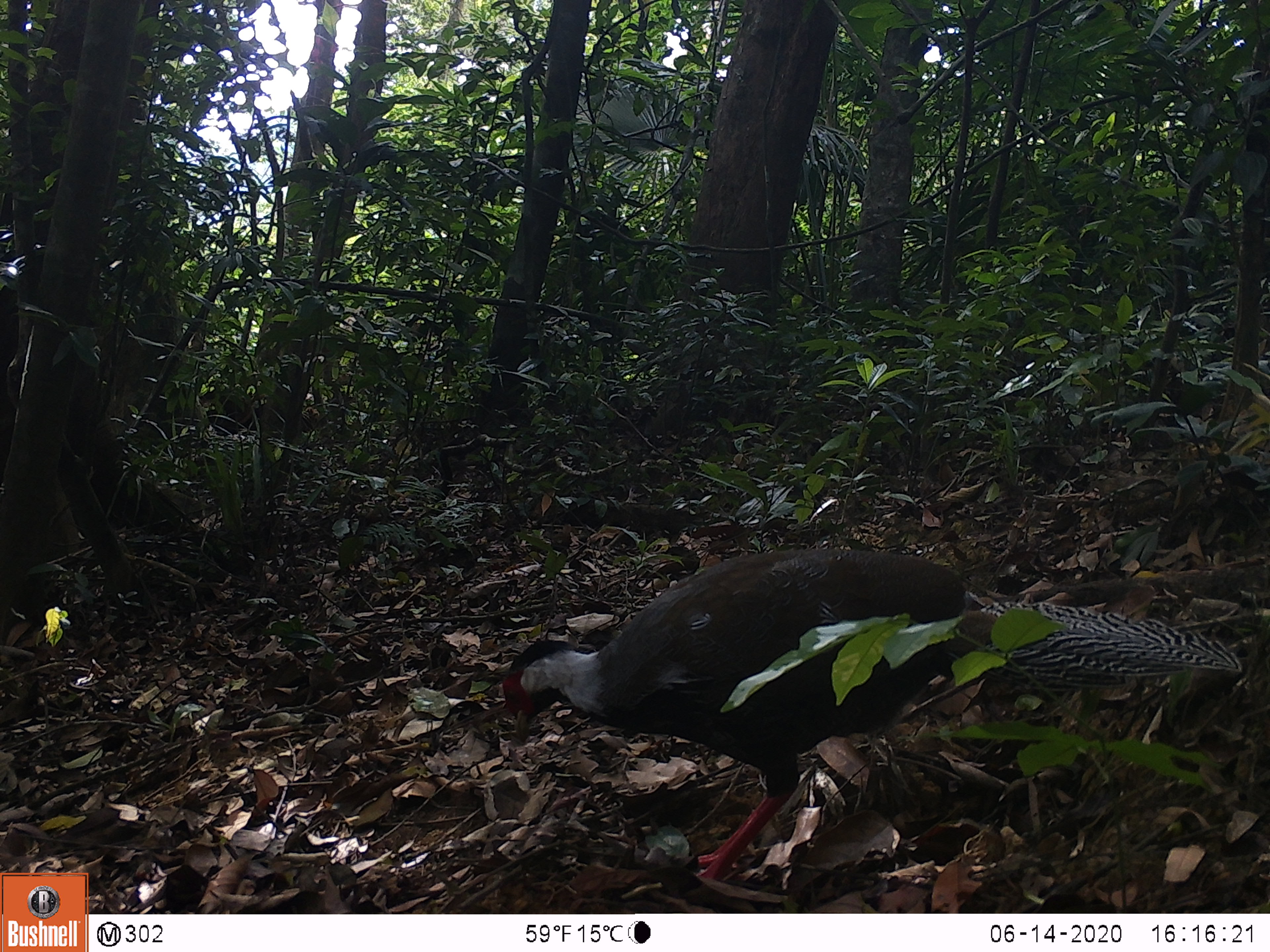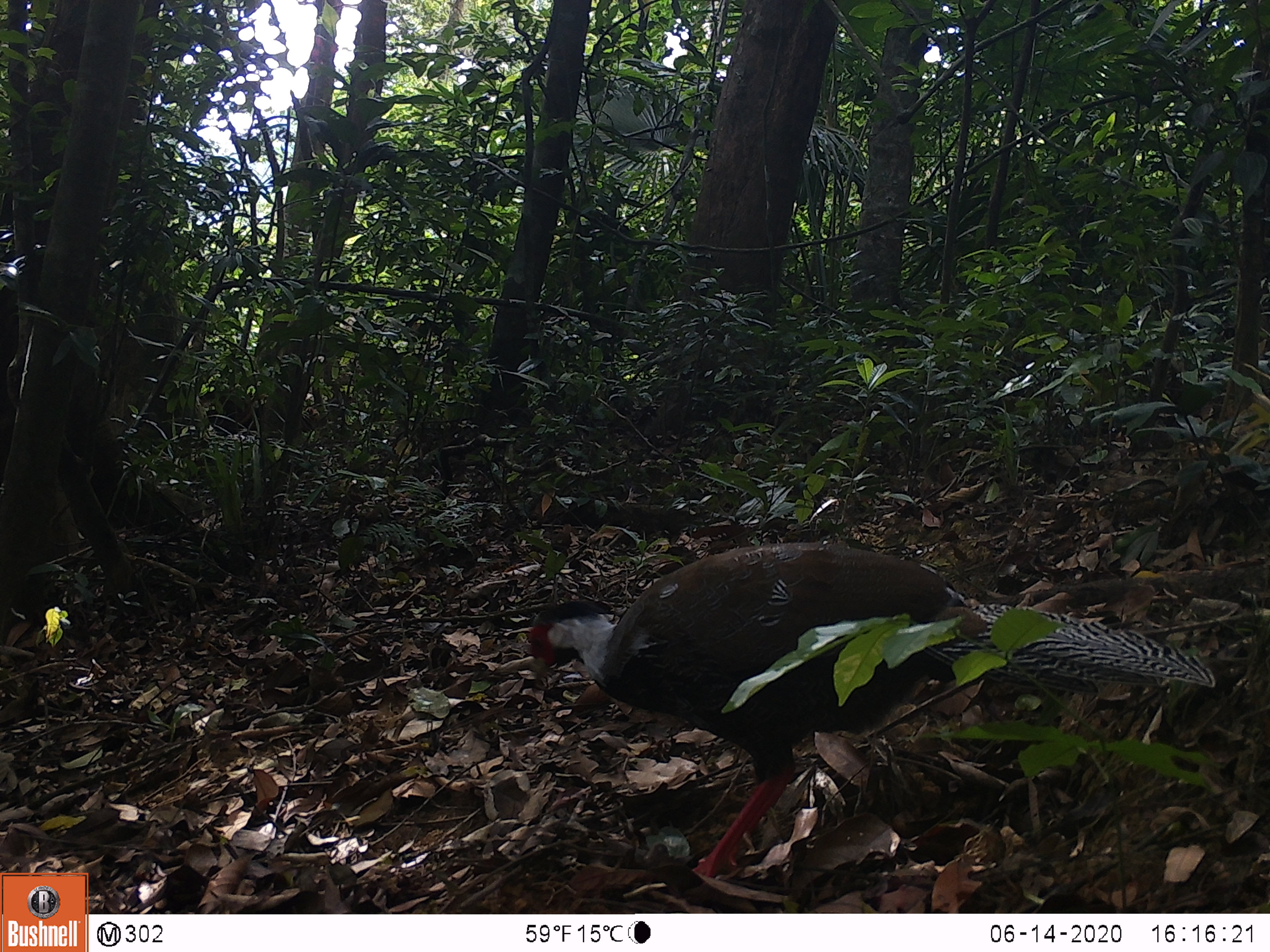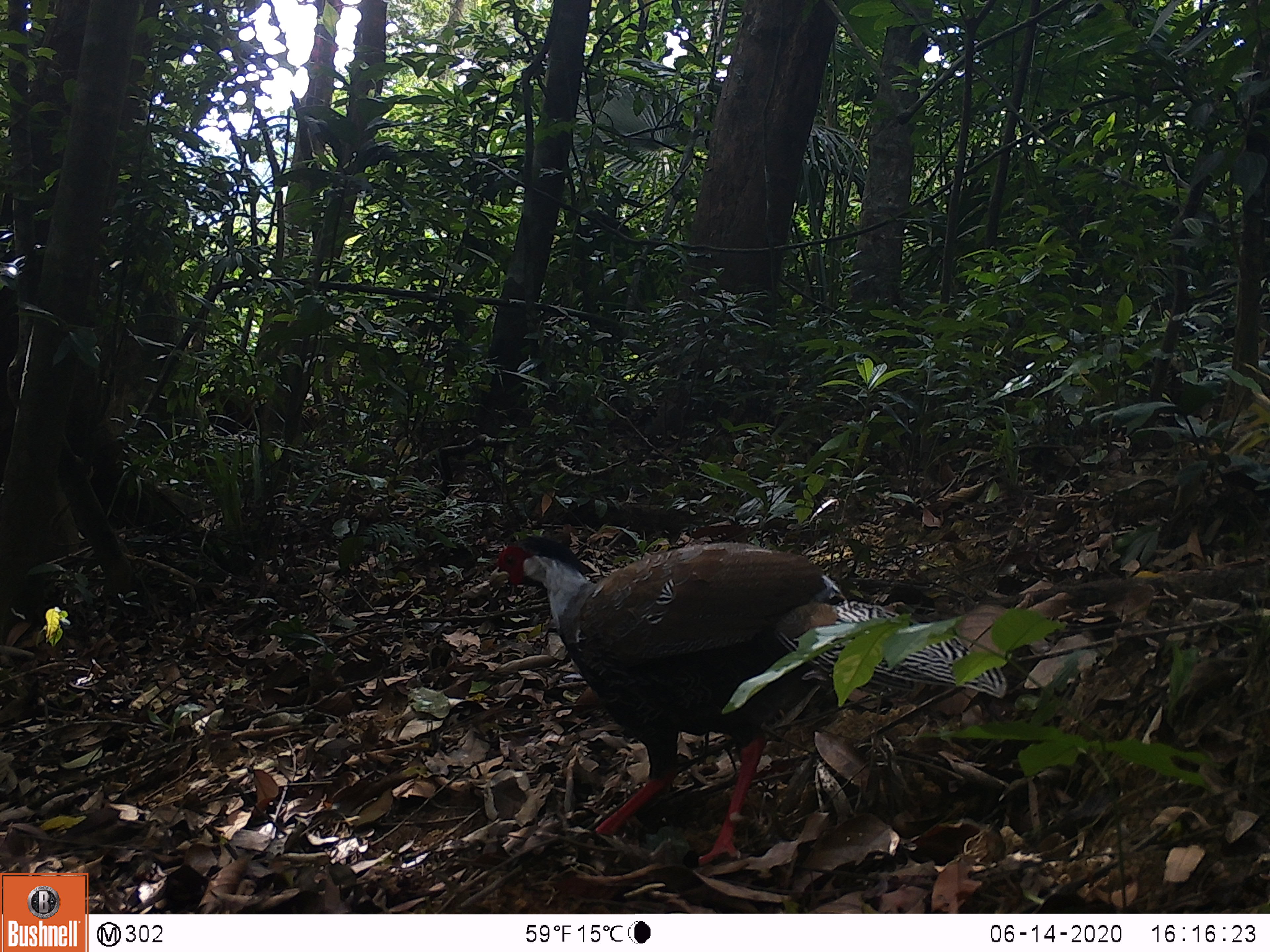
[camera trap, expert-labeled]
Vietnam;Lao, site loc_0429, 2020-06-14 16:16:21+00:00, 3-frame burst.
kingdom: Animalia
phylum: Chordata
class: Aves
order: Galliformes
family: Phasianidae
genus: Lophura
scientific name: Lophura nycthemera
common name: silver pheasant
Silver pheasant (Lophura nycthemera). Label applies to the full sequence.